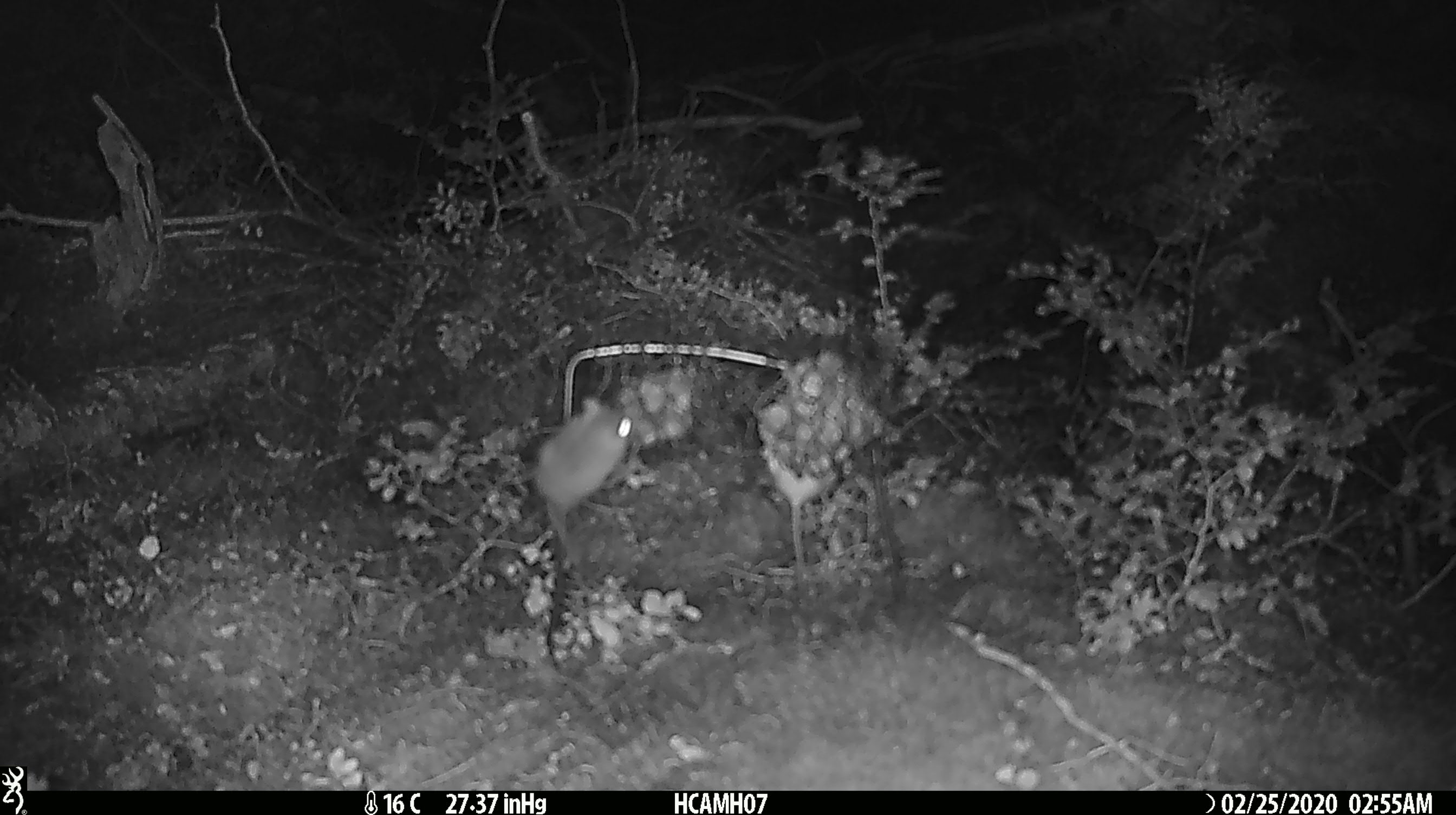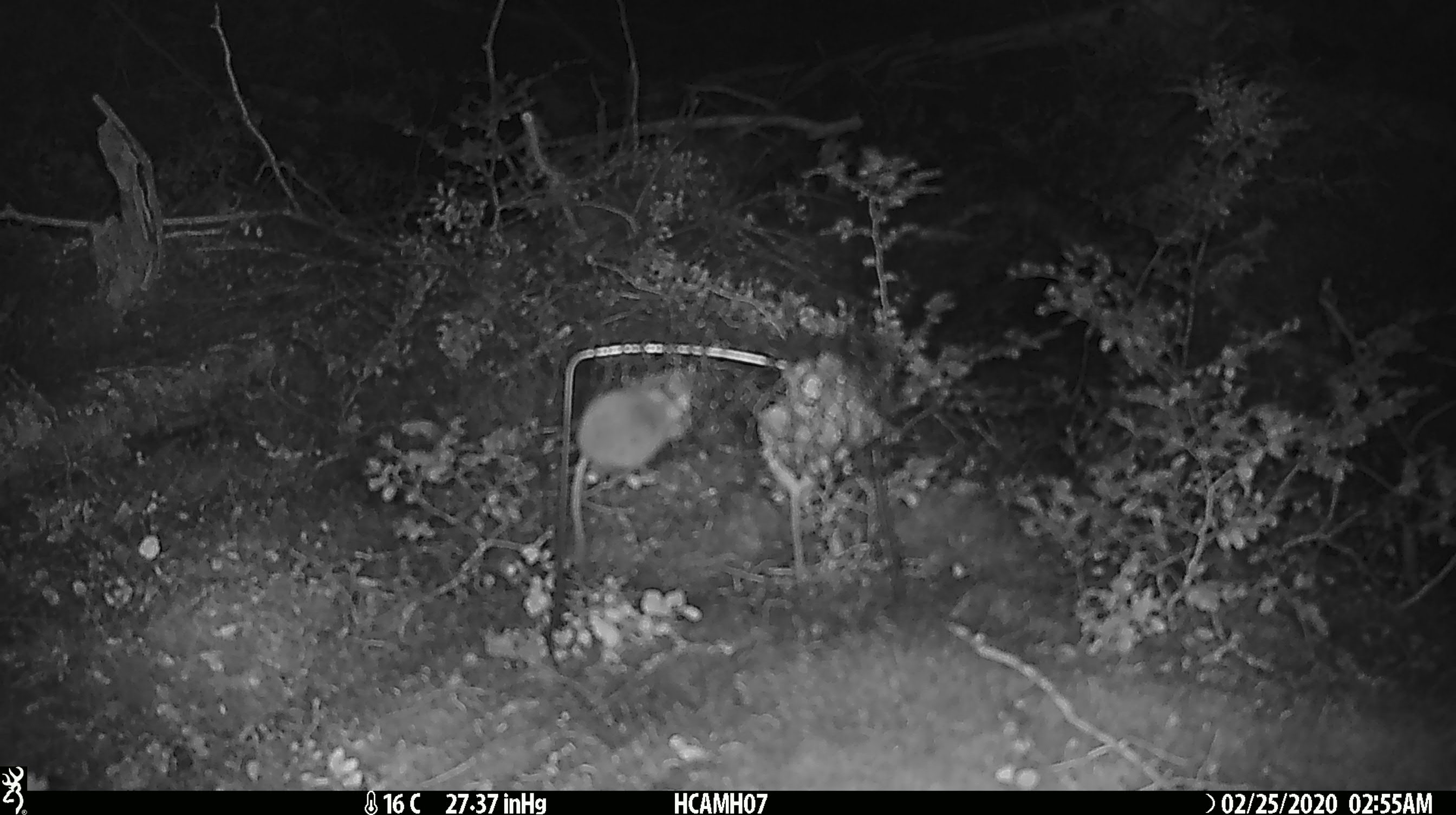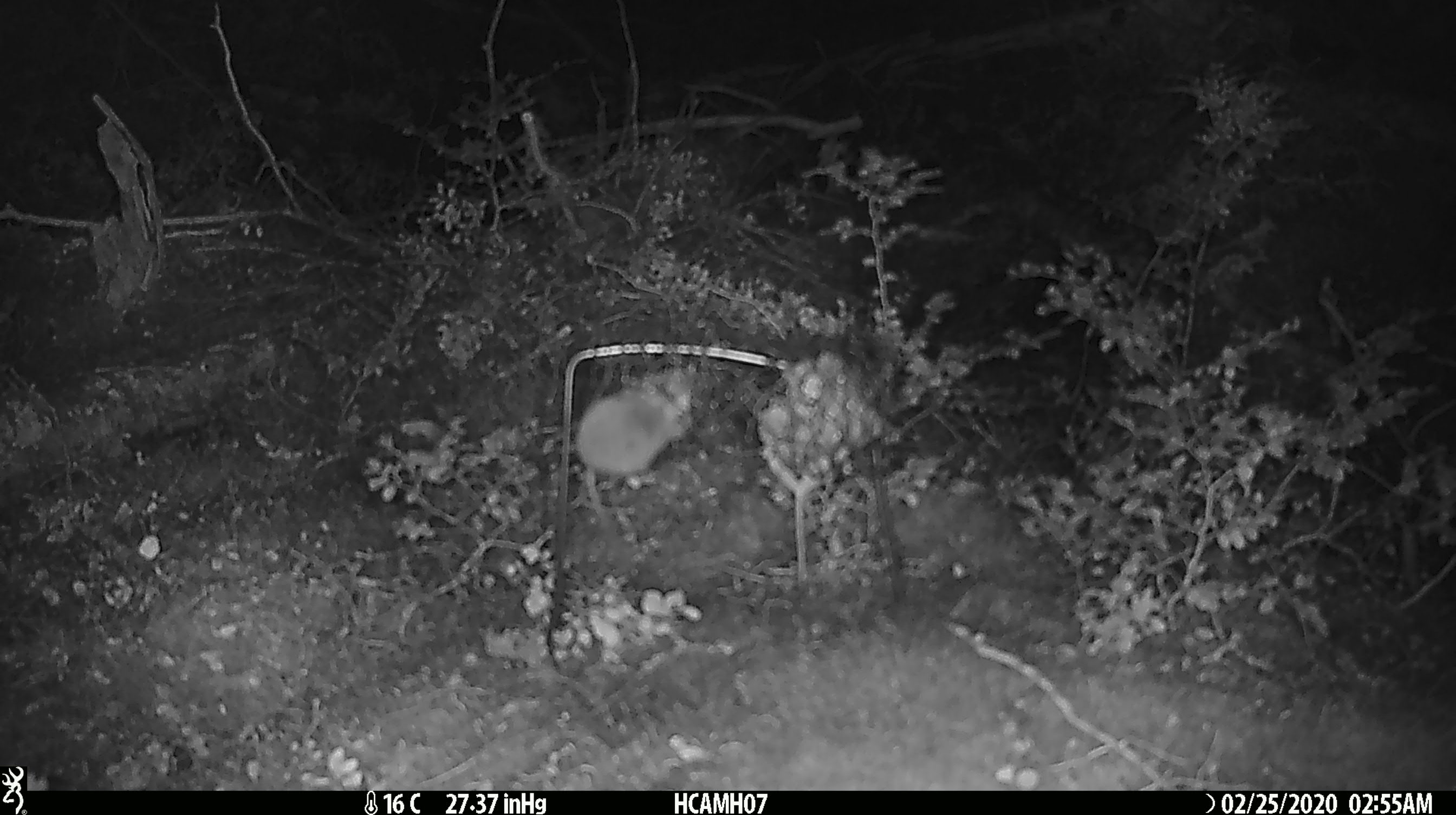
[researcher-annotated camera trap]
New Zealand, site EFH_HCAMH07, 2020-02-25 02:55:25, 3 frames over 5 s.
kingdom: Animalia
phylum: Chordata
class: Mammalia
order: Rodentia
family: Muridae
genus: Mus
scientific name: Mus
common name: mouse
Mouse (Mus).